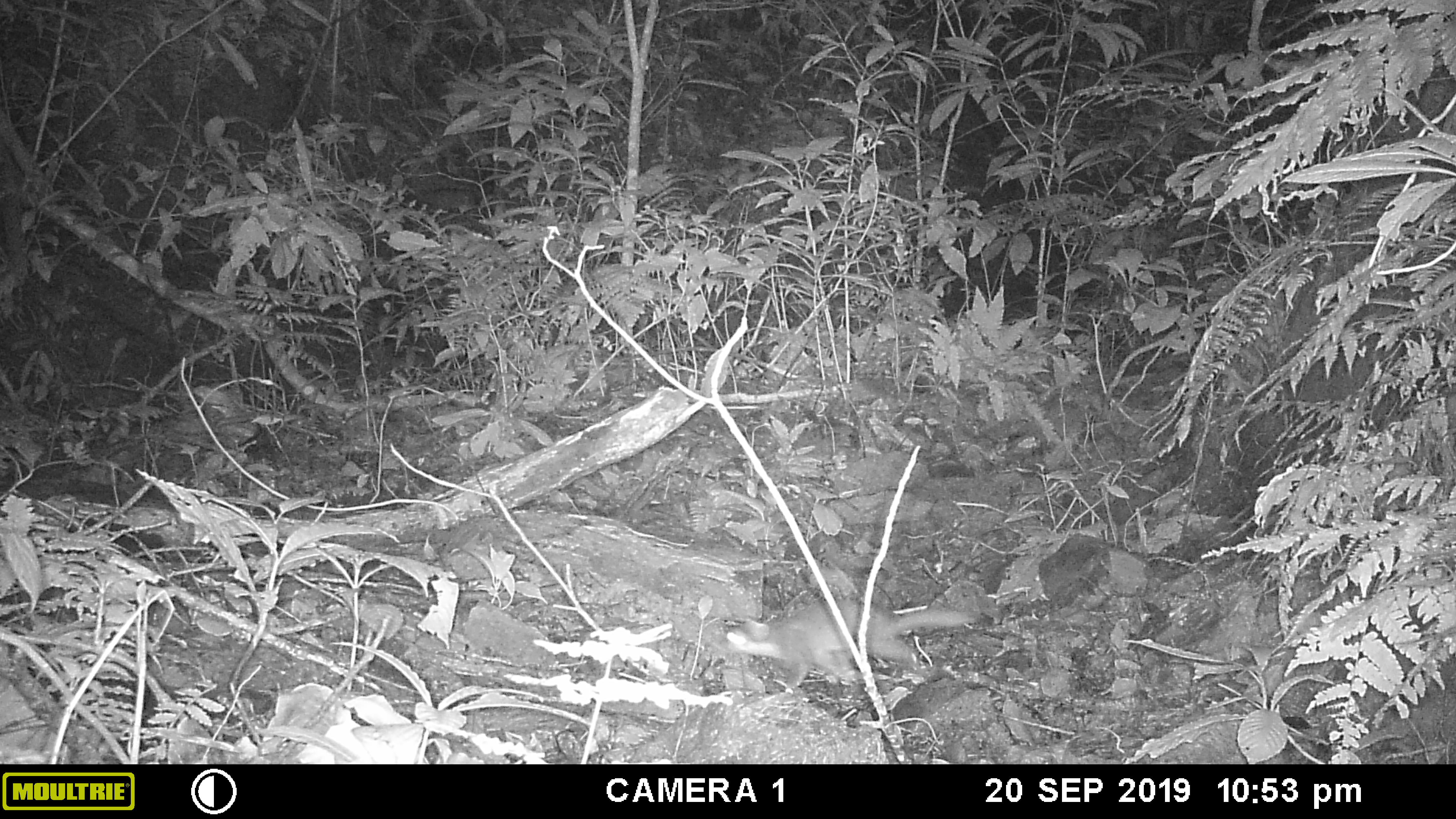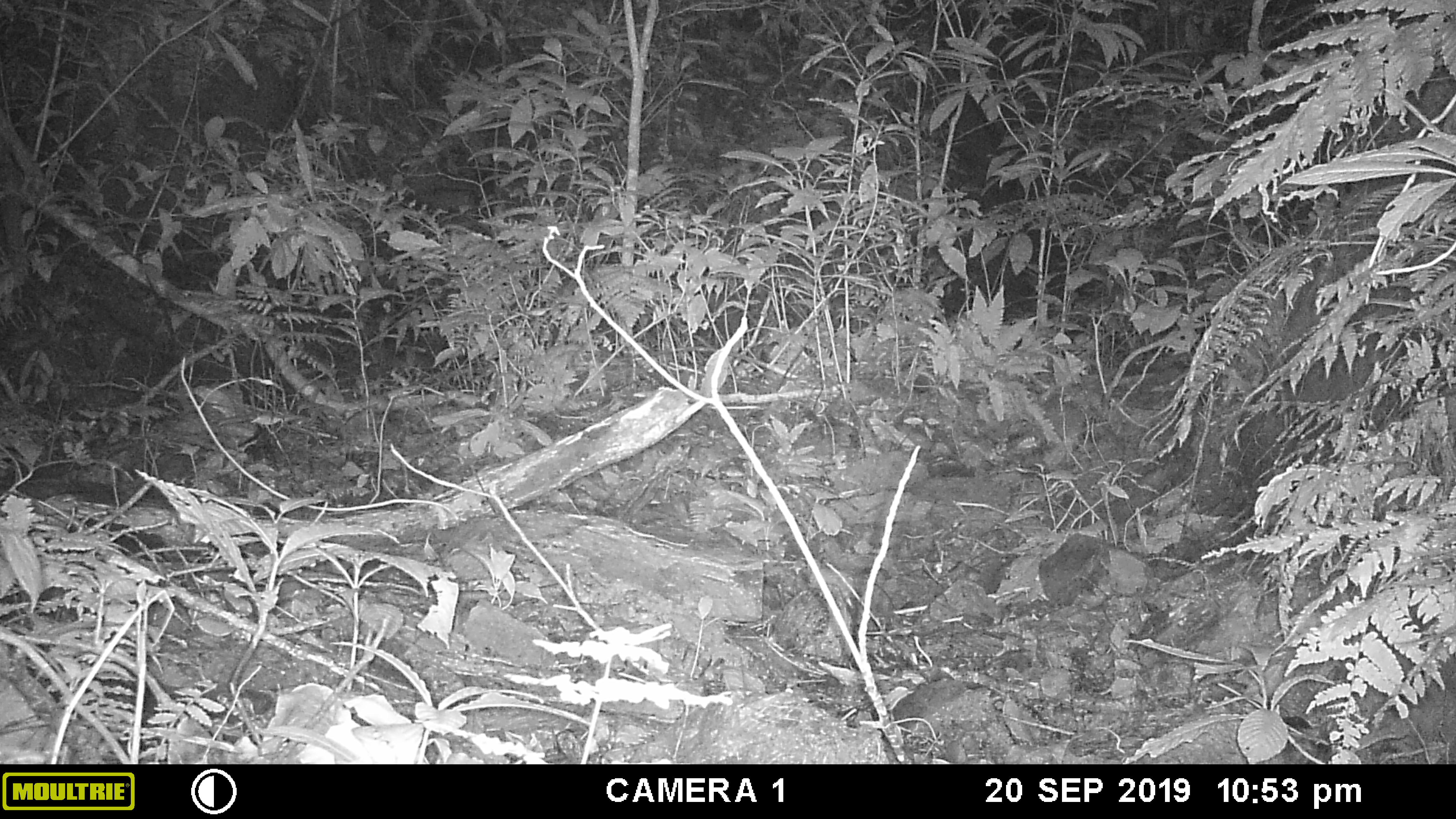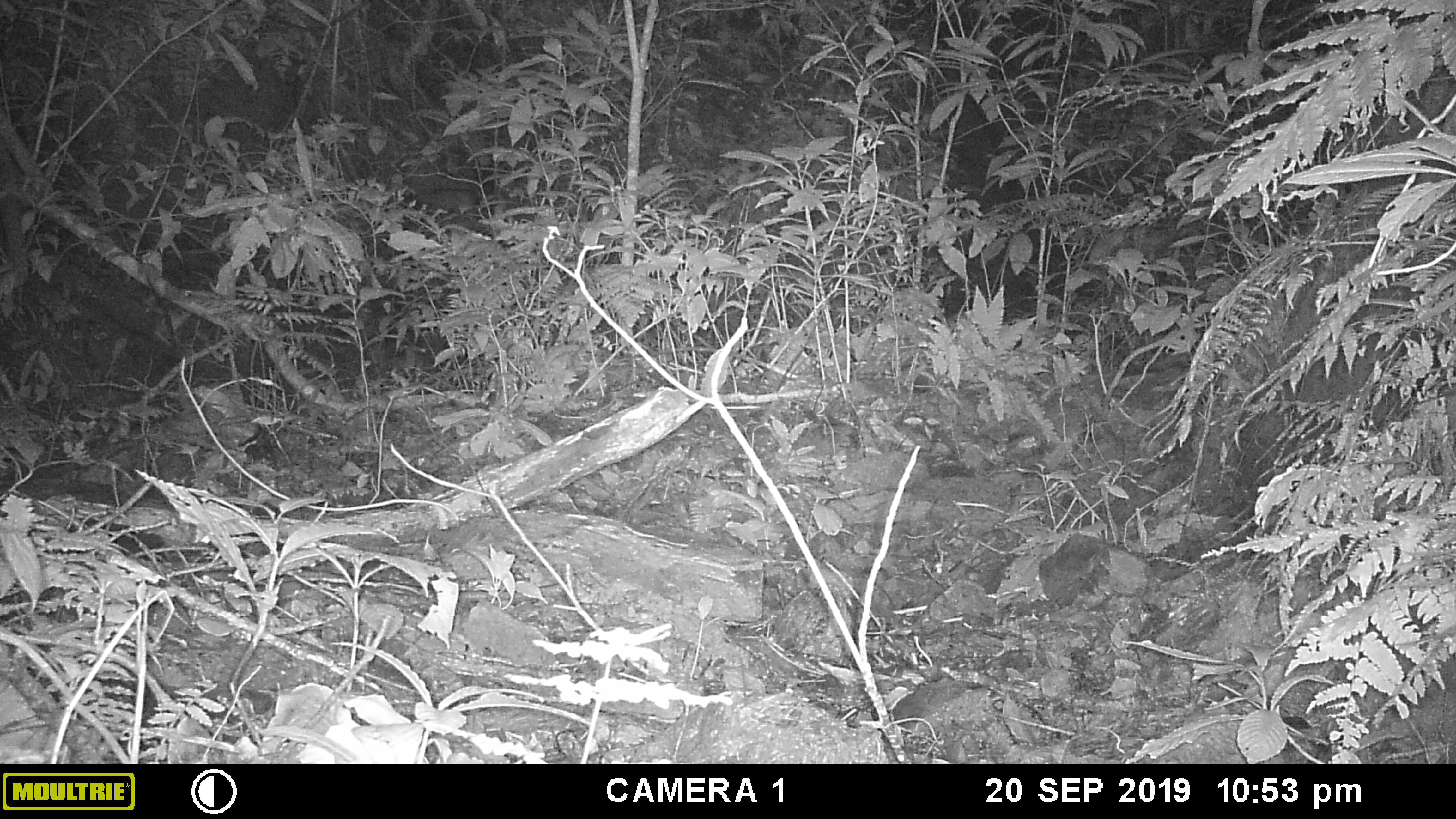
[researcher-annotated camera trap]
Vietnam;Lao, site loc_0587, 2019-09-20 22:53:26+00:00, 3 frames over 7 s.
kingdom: Animalia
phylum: Chordata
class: Mammalia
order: Carnivora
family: Mustelidae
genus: Melogale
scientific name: Melogale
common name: ferret badger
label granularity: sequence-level